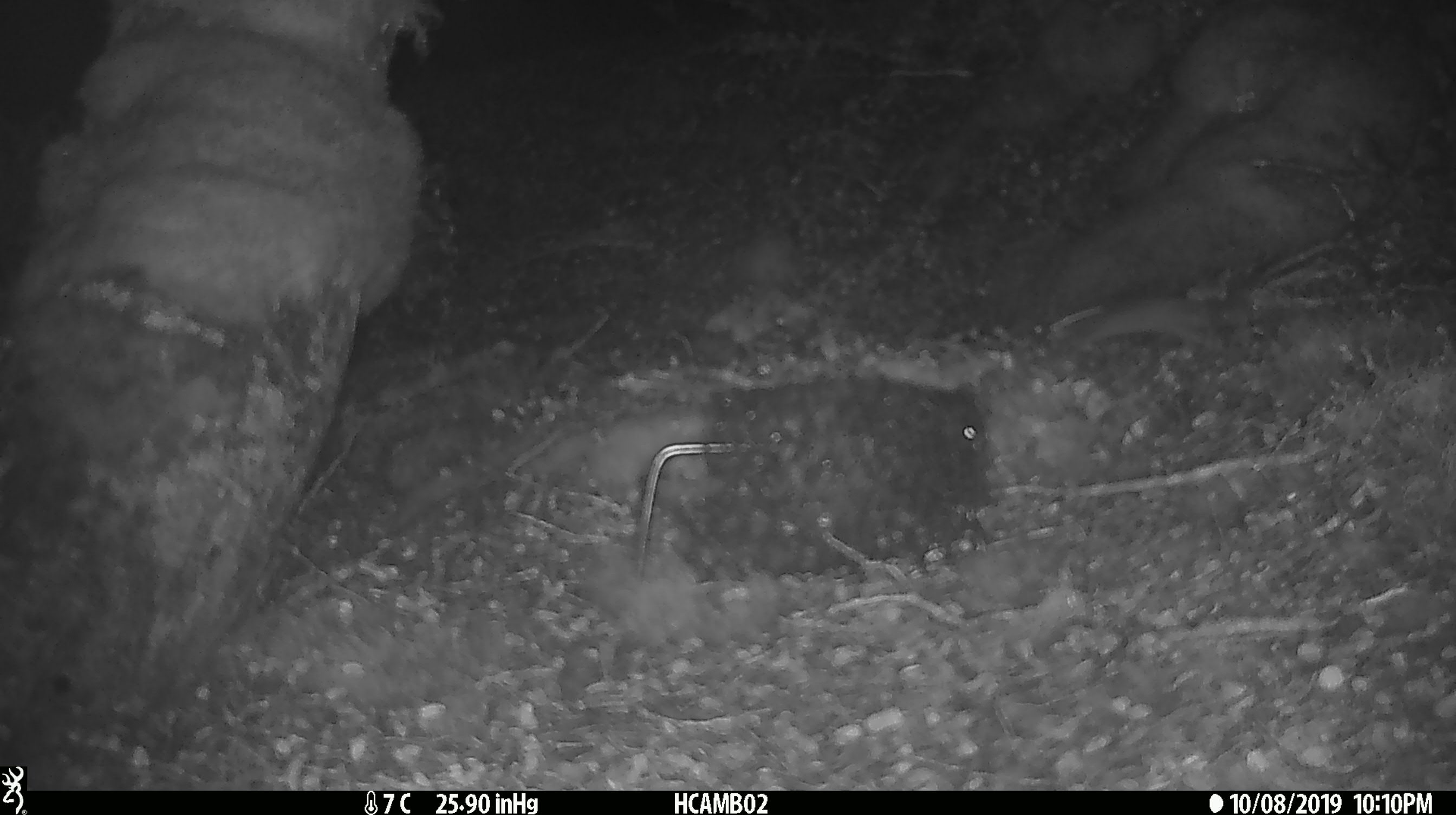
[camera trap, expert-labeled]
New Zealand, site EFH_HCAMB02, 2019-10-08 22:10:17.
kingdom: Animalia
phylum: Chordata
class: Mammalia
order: Rodentia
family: Muridae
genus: Mus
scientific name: Mus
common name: mouse